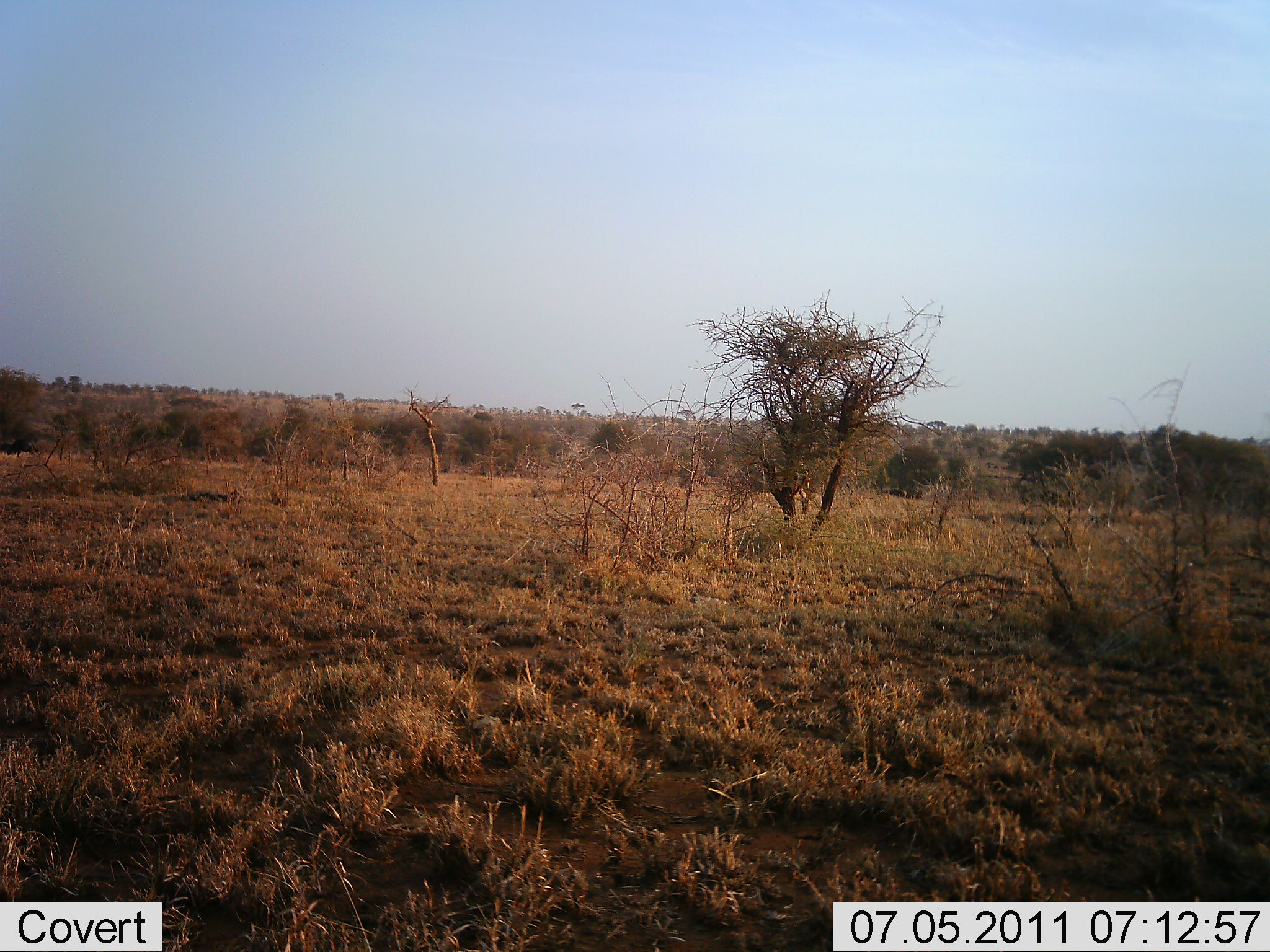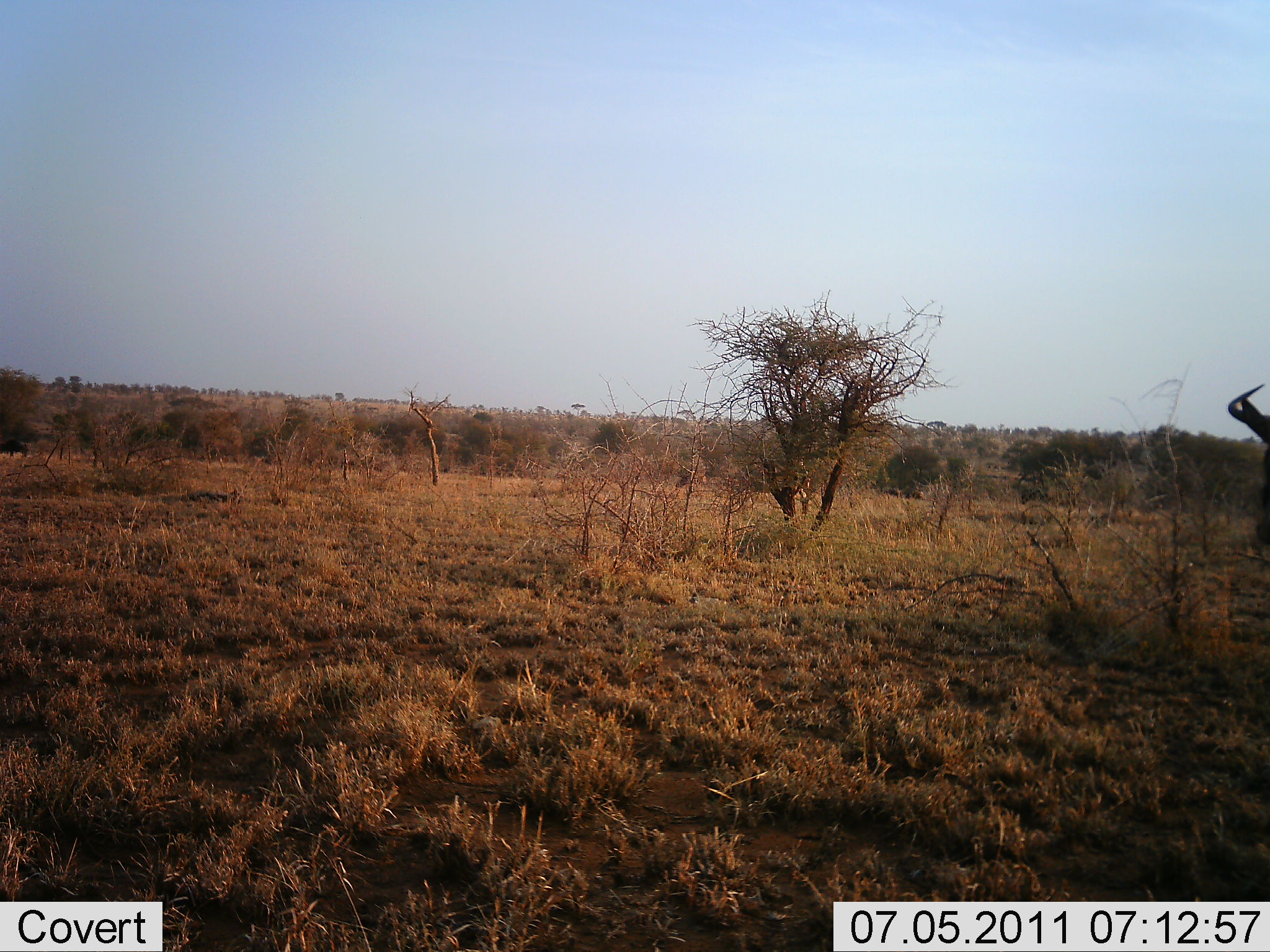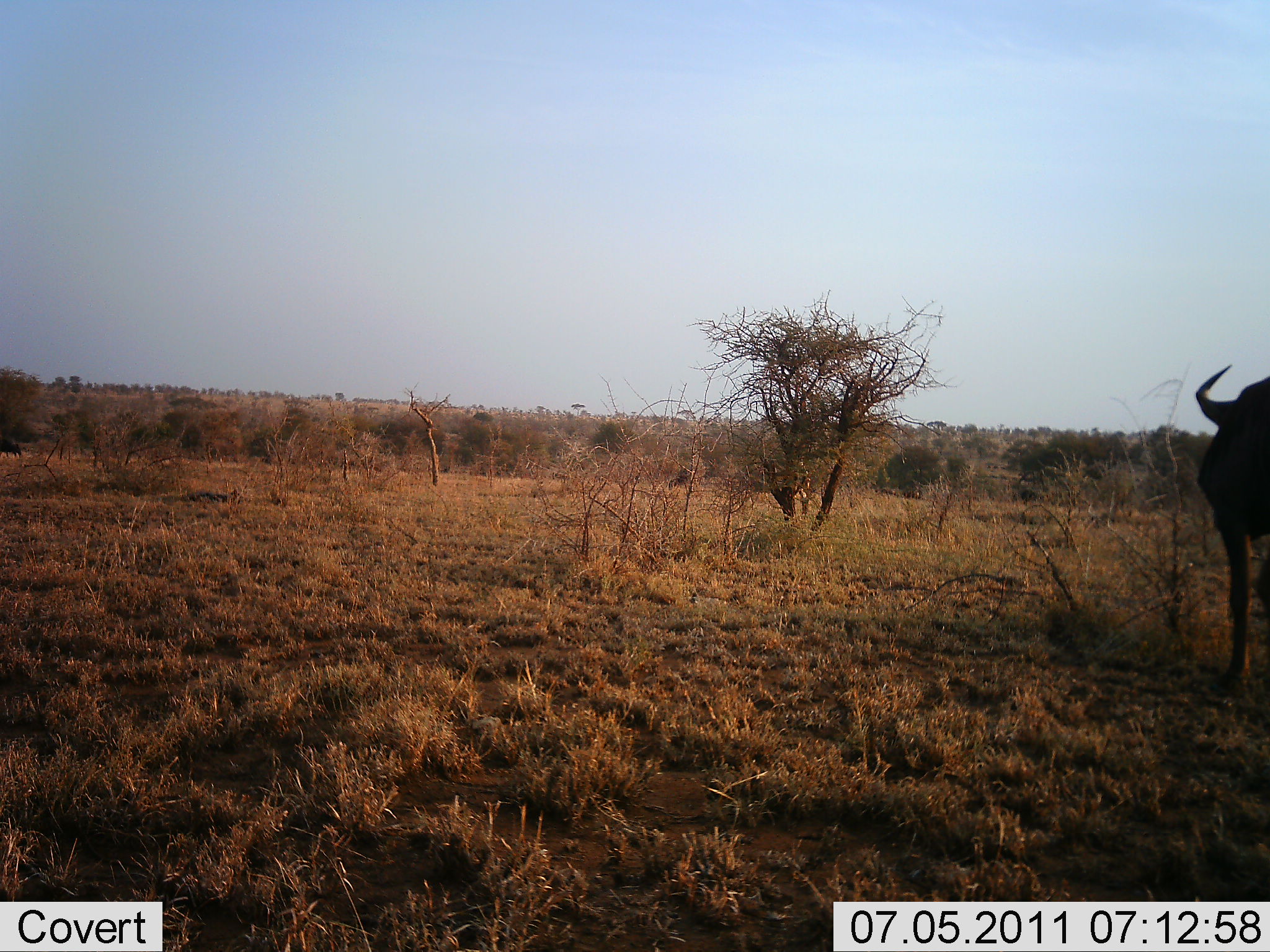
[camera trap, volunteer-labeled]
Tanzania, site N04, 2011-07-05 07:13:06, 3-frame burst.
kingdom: Animalia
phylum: Chordata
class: Mammalia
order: Artiodactyla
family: Bovidae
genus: Connochaetes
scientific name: Connochaetes taurinus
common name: blue wildebeest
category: wildebeest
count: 1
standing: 64%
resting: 0%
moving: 36%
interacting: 0%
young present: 0%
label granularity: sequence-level